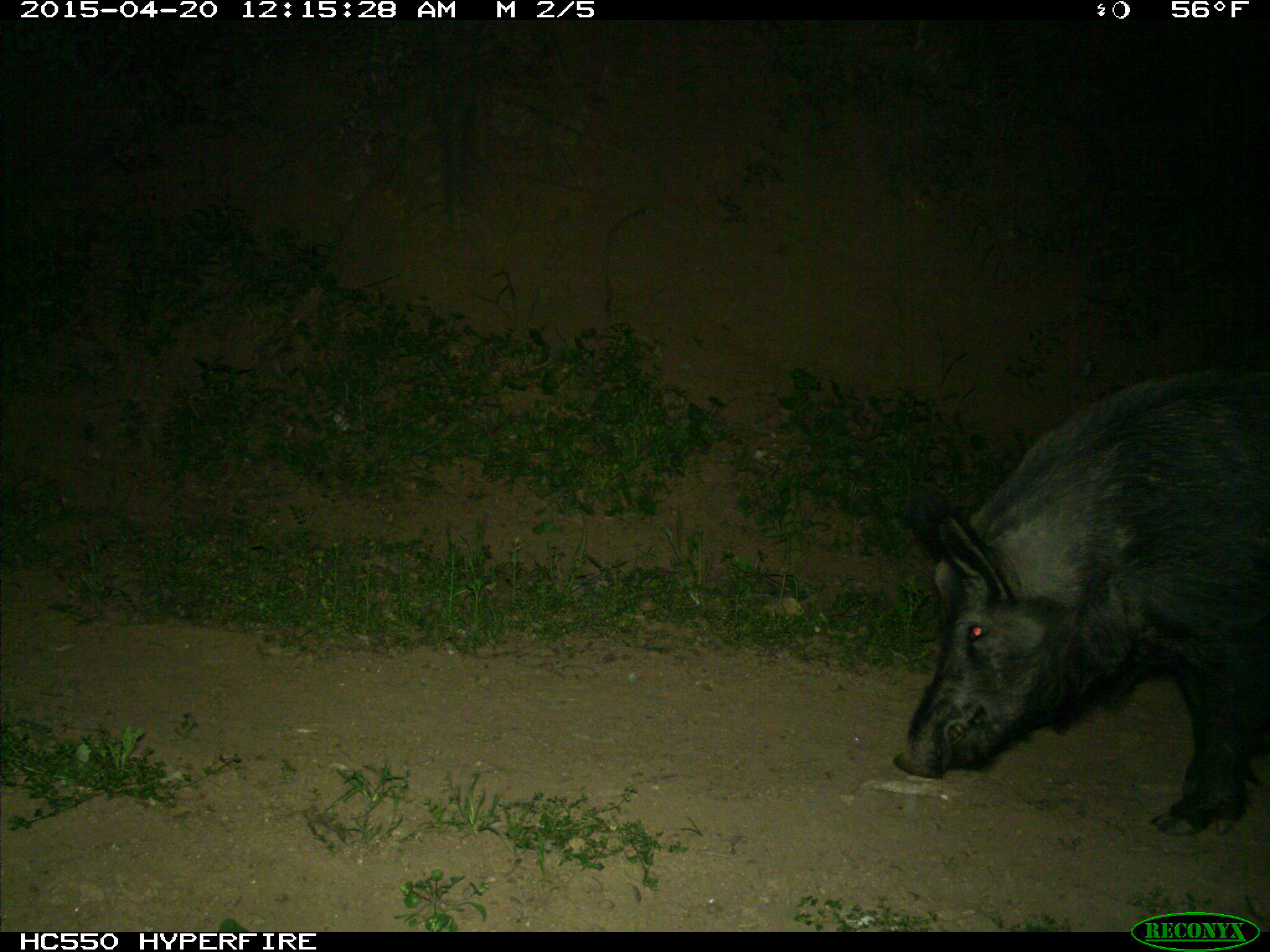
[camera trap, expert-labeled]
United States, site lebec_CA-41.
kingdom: Animalia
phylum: Chordata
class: Mammalia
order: Artiodactyla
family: Suidae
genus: Sus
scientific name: Sus scrofa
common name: wild boar